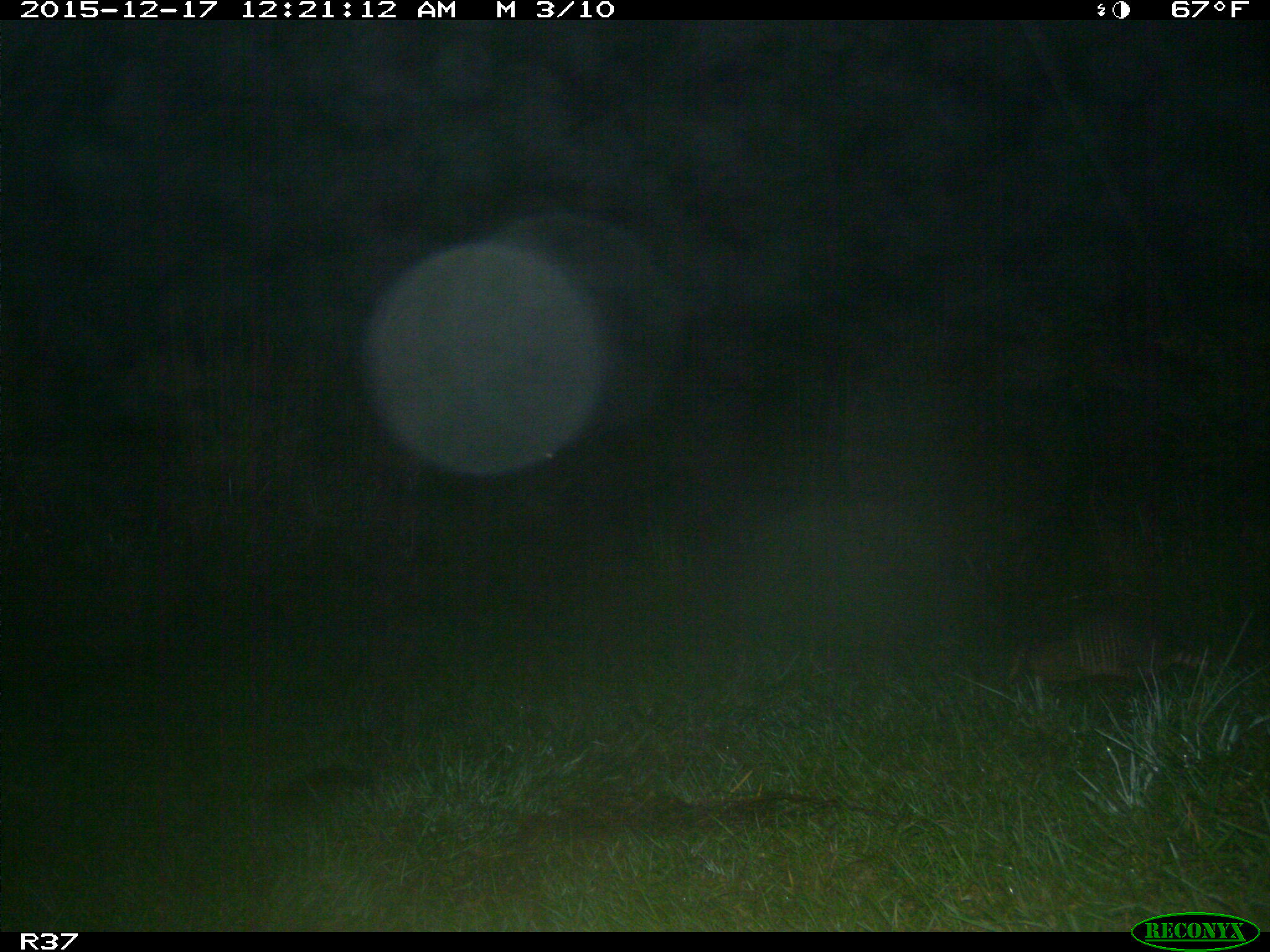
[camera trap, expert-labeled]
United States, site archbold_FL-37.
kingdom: Animalia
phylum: Chordata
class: Mammalia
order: Cingulata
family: Dasypodidae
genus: Dasypus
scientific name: Dasypus novemcinctus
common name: nine-banded armadillo